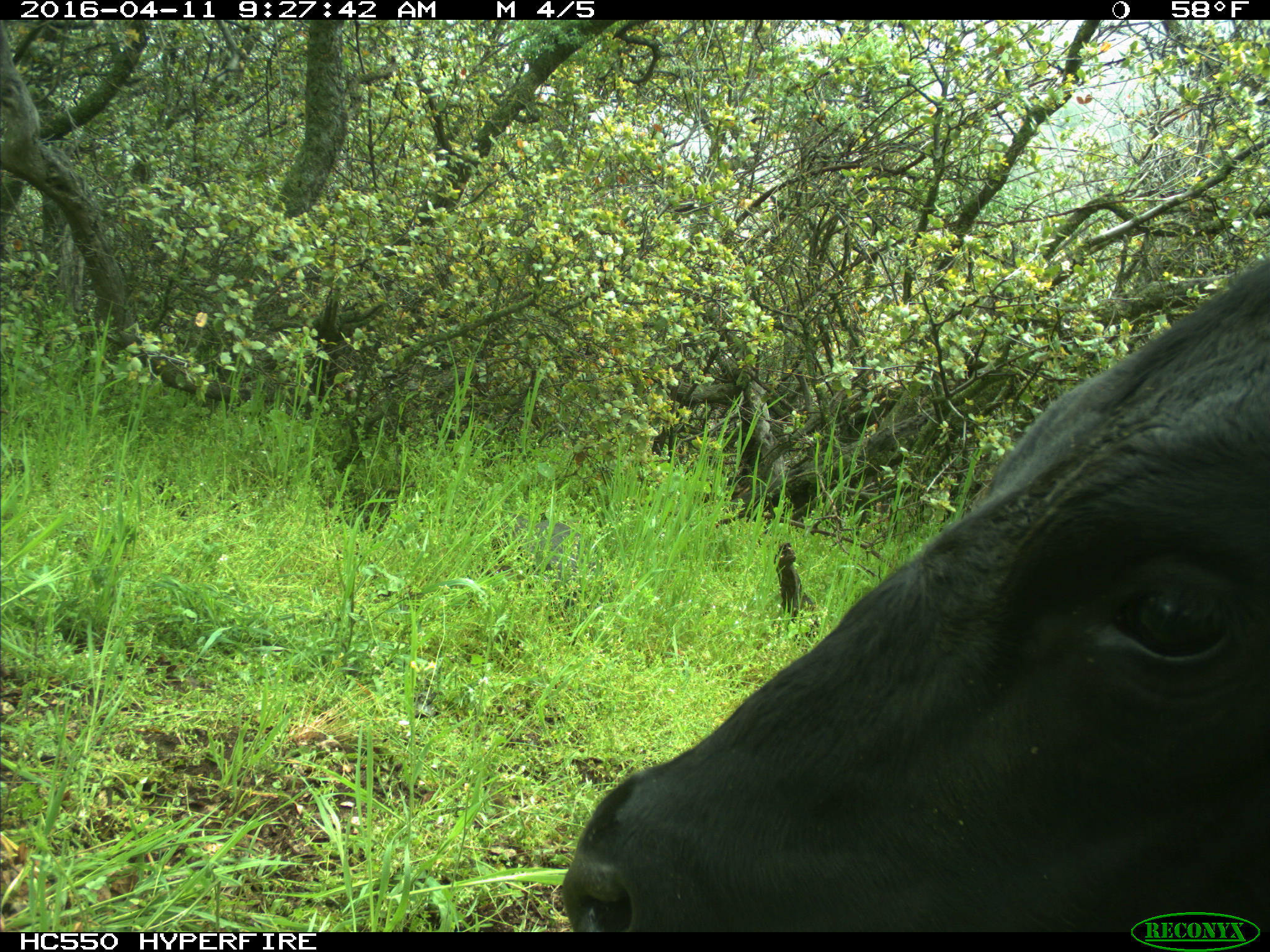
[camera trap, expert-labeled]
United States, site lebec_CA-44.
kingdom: Animalia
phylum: Chordata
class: Mammalia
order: Artiodactyla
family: Bovidae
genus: Bos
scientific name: Bos taurus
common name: domestic cow